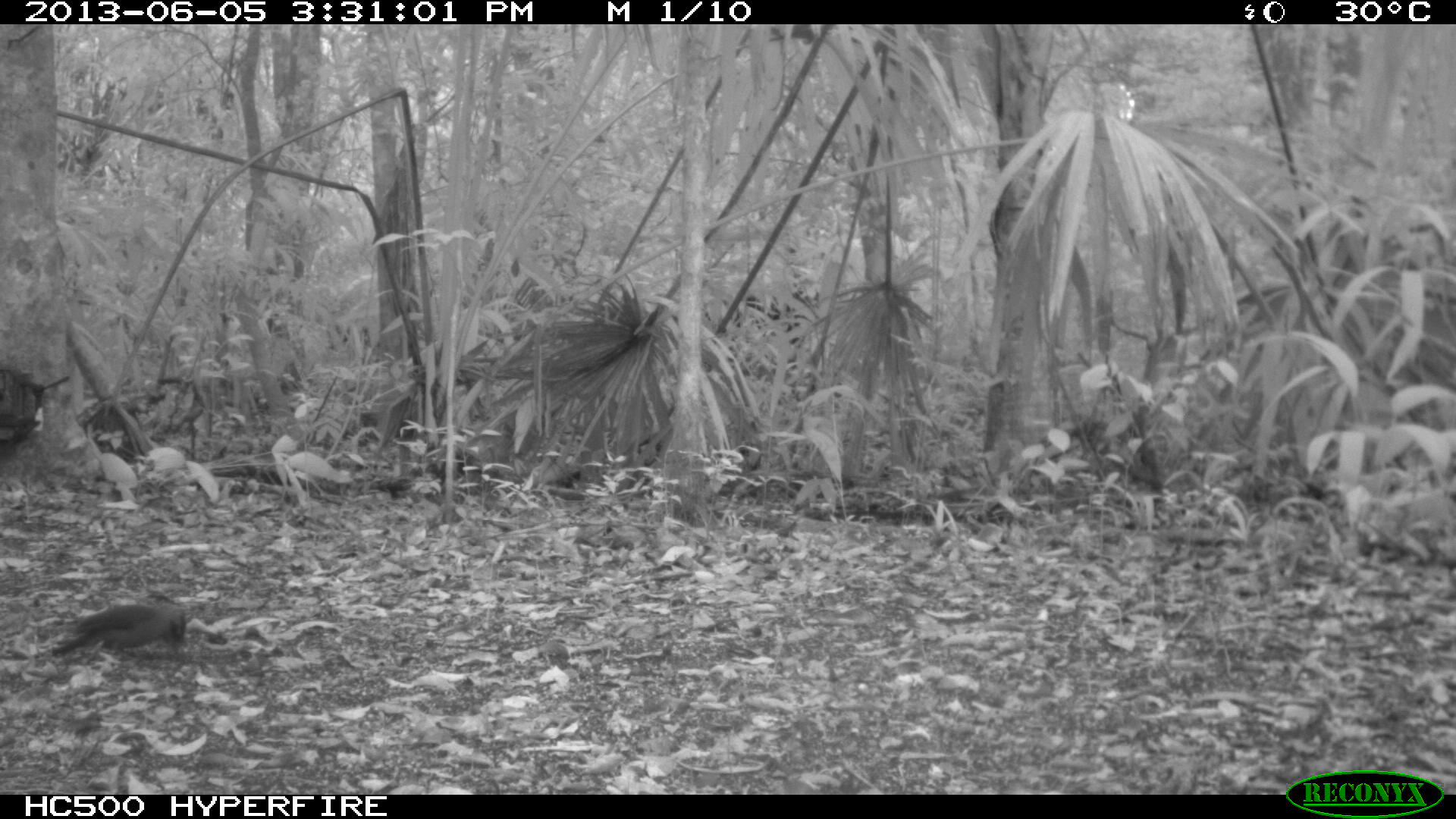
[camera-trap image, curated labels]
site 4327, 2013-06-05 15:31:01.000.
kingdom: Animalia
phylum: Chordata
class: Aves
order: Coraciiformes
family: Momotidae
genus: Momotus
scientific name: Momotus momota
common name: amazonian motmot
Momotus momota (amazonian motmot), count 1.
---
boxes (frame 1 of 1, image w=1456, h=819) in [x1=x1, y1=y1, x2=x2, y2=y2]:
momotus momota: [x1=46, y1=597, x2=188, y2=659]